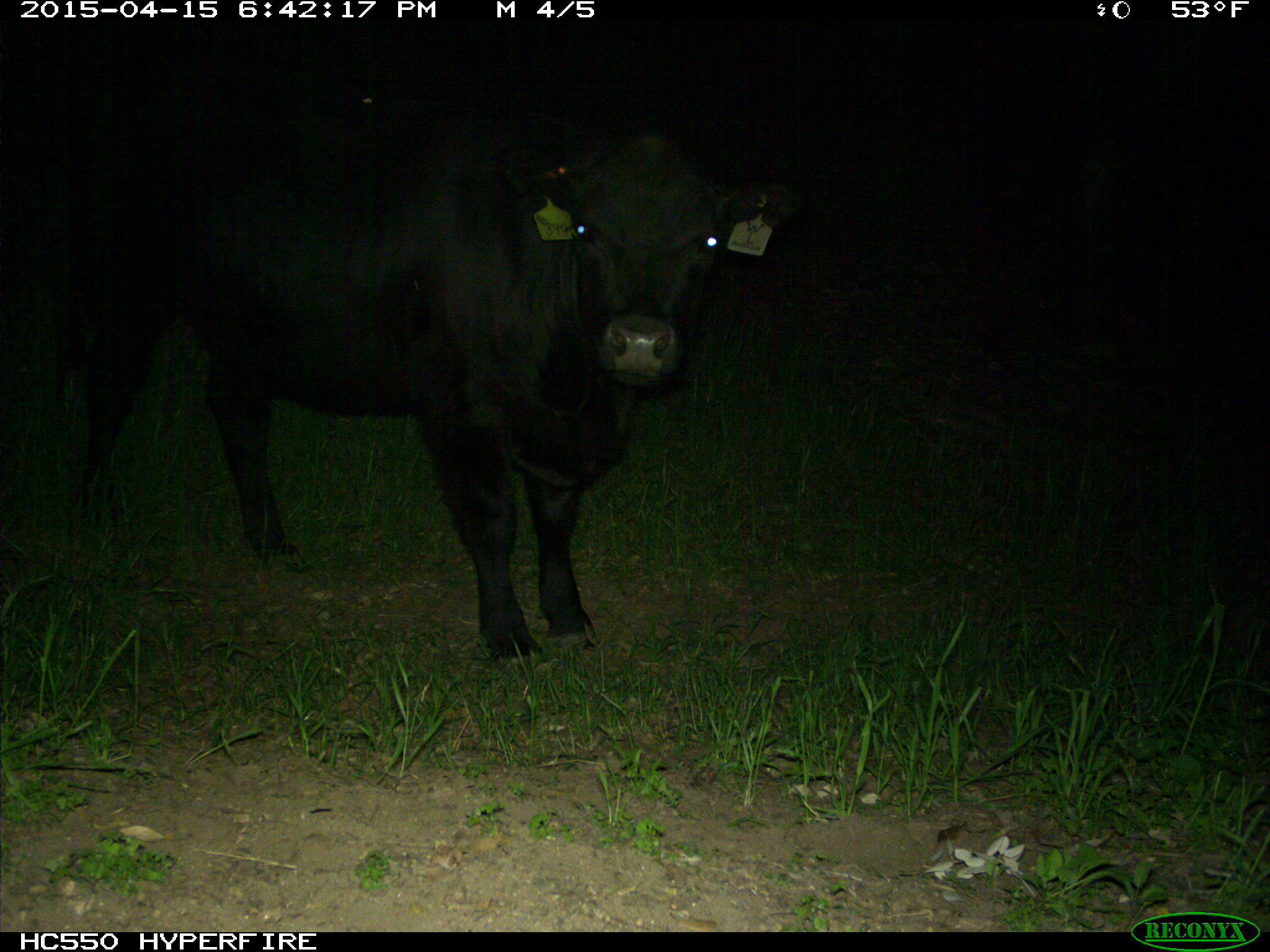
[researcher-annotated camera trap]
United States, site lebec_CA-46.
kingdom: Animalia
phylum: Chordata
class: Mammalia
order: Artiodactyla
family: Bovidae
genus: Bos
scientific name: Bos taurus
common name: domestic cow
Bos taurus (domestic cow).